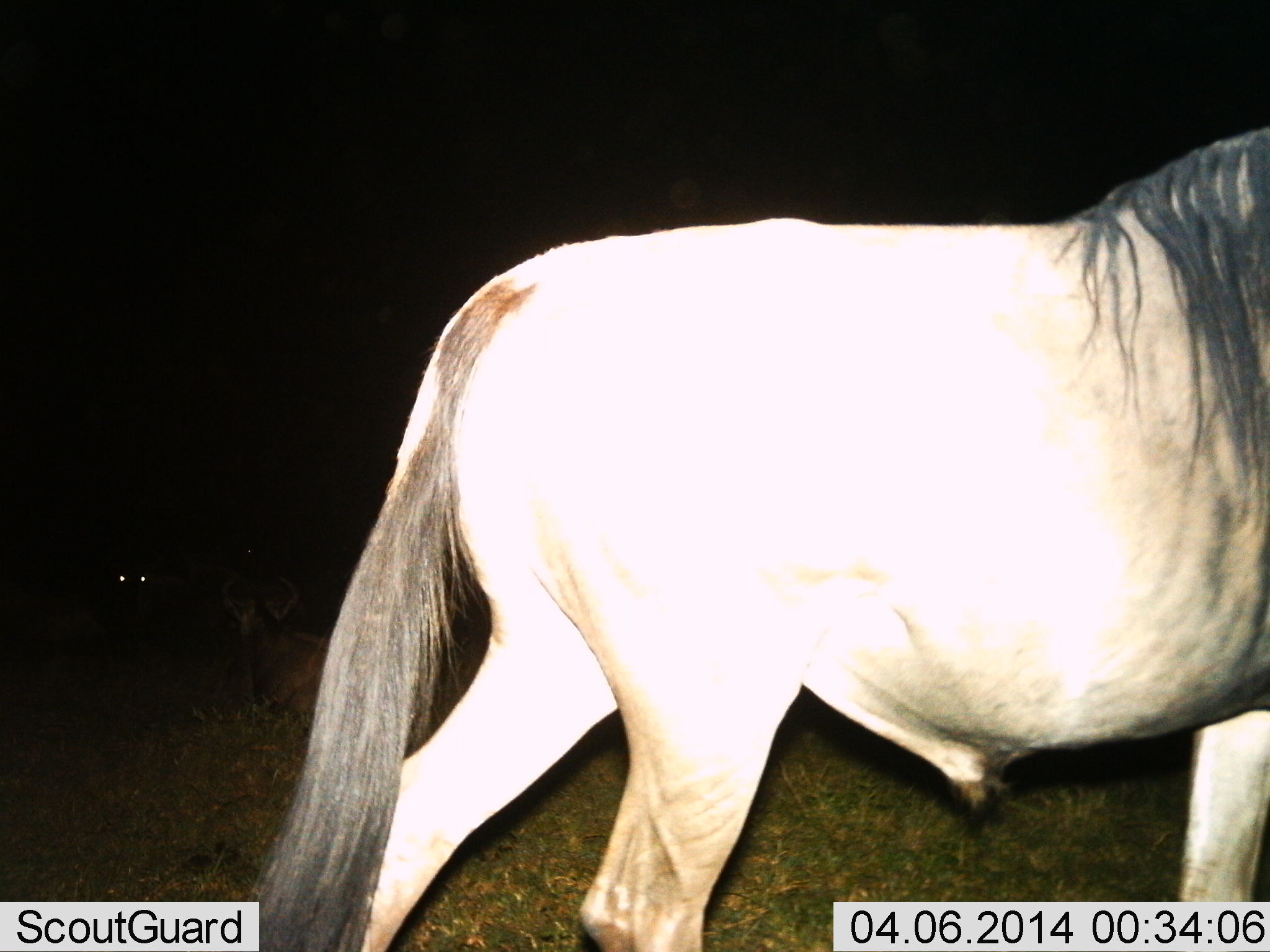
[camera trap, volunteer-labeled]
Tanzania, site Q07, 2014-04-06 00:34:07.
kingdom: Animalia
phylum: Chordata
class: Mammalia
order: Artiodactyla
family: Bovidae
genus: Connochaetes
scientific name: Connochaetes taurinus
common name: blue wildebeest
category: wildebeest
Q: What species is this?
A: Wildebeest (blue wildebeest) (Connochaetes taurinus).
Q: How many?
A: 1.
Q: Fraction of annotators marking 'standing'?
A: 57%.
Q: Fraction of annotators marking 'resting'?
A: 38%.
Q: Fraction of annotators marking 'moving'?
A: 45%.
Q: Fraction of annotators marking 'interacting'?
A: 2%.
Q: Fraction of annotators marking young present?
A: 0%.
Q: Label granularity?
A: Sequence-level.